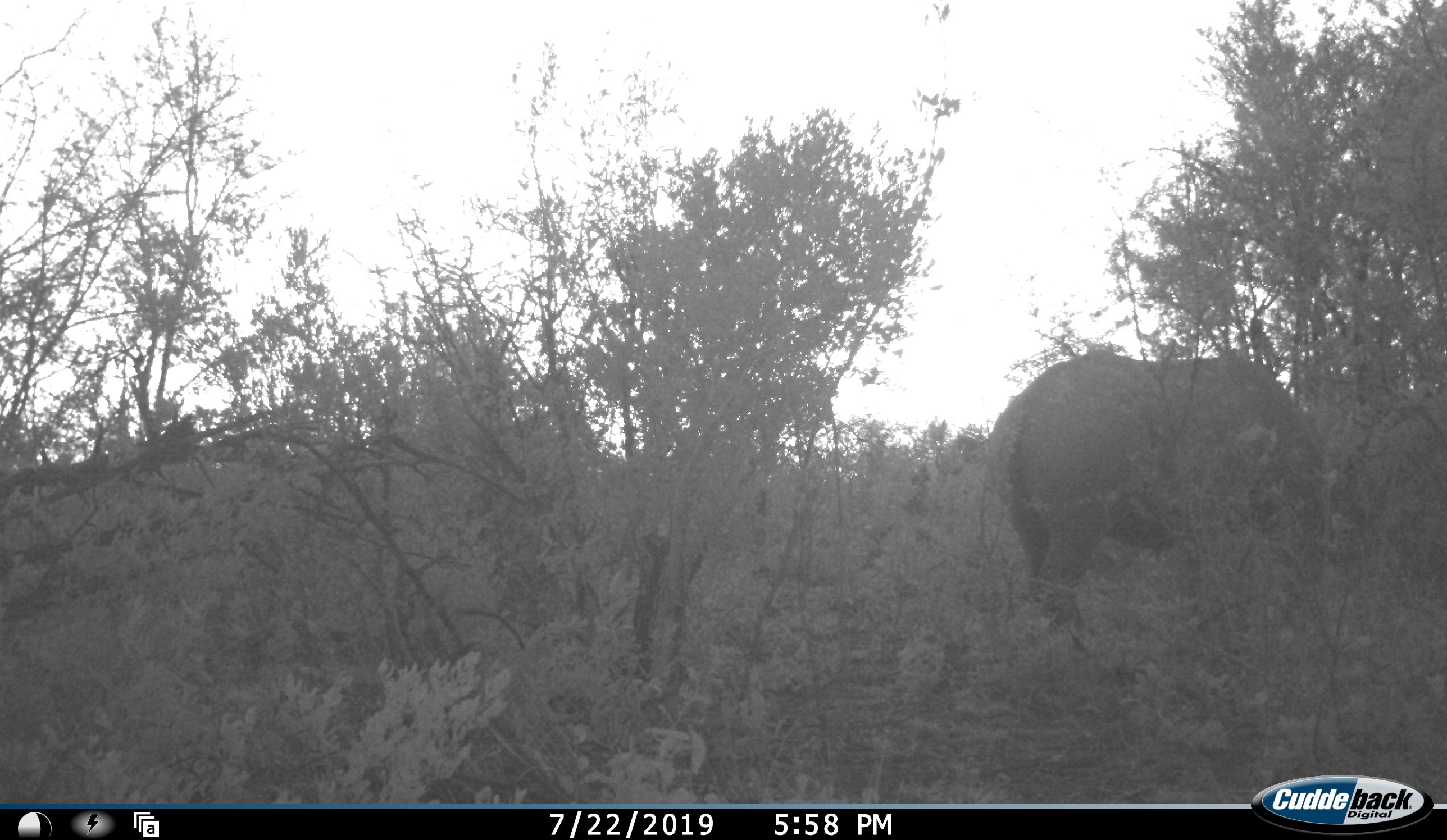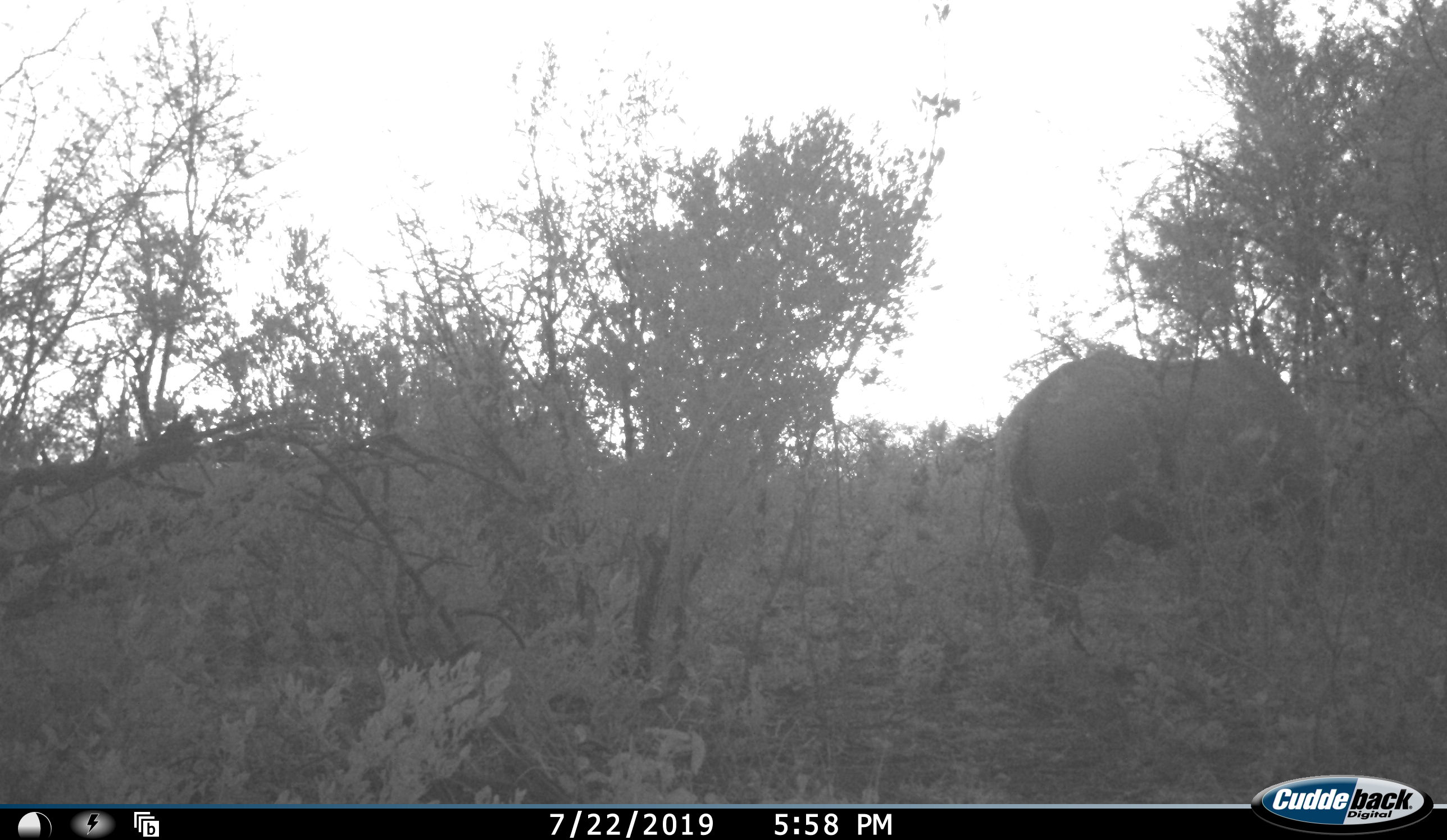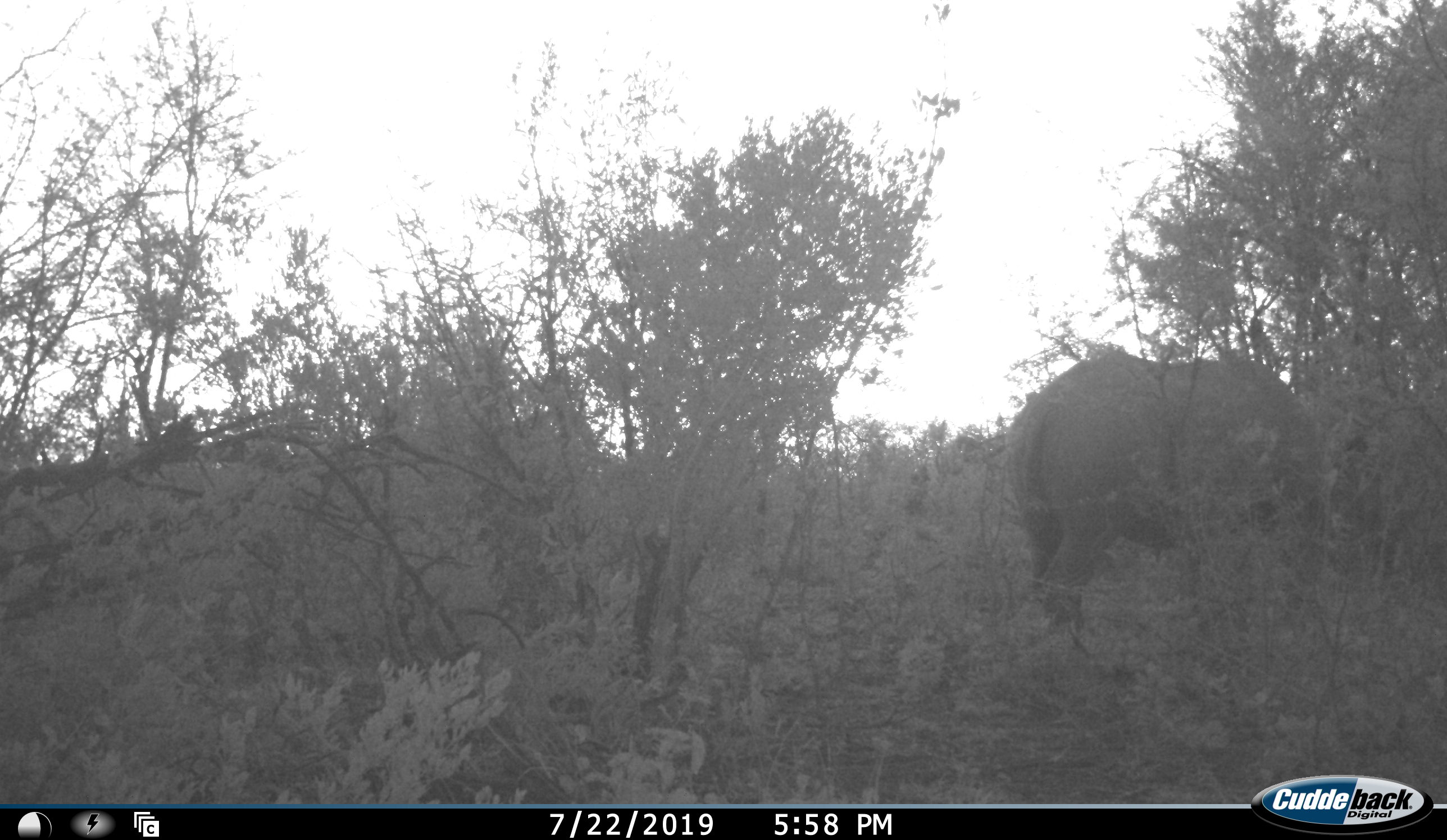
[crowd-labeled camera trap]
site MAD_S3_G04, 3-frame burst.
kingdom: Animalia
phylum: Chordata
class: Mammalia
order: Proboscidea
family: Elephantidae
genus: Loxodonta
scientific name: Loxodonta africana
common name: african bush elephant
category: elephant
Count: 1.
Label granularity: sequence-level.